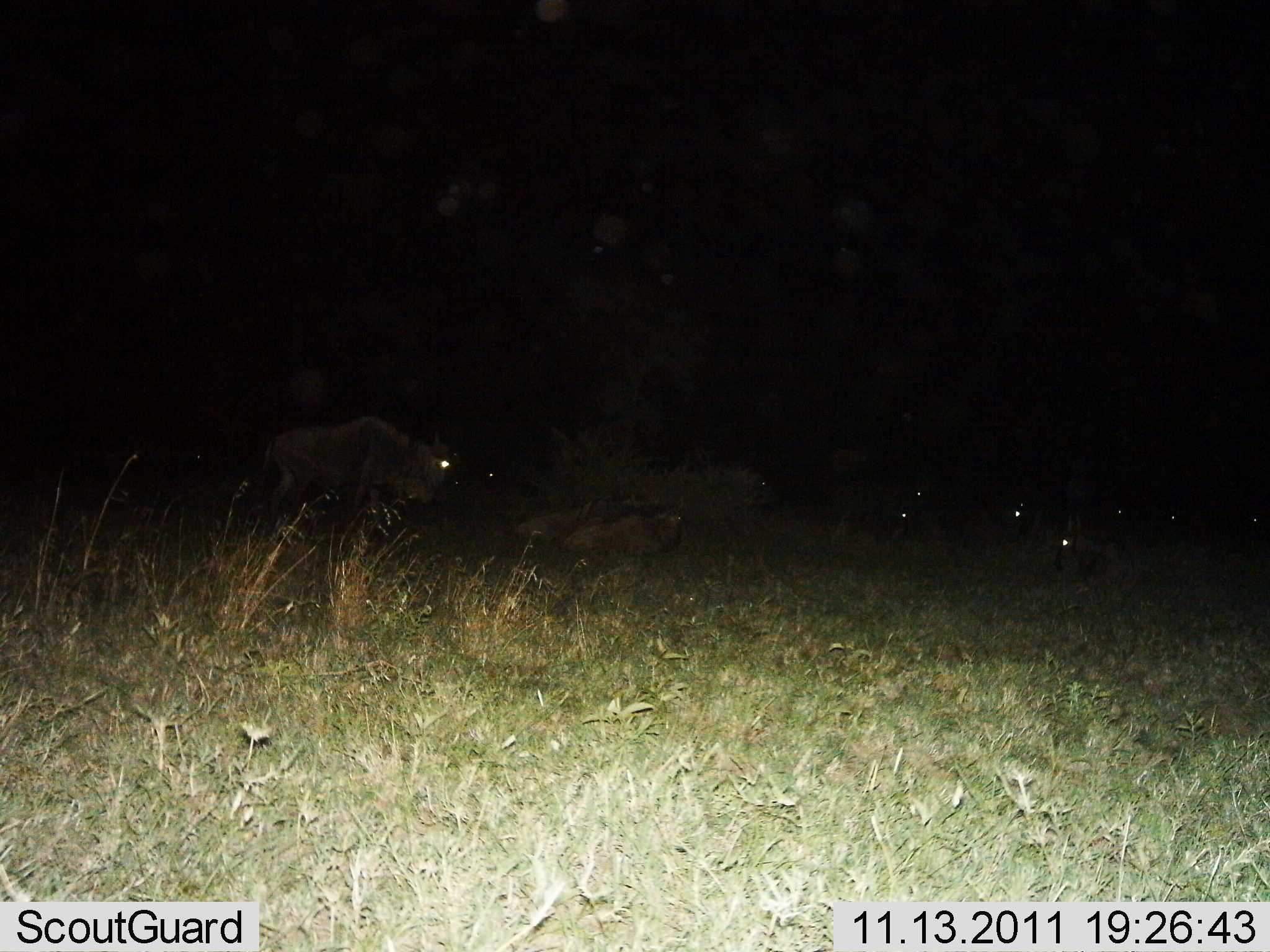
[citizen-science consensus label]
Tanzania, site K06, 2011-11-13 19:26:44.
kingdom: Animalia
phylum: Chordata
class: Mammalia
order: Artiodactyla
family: Bovidae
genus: Connochaetes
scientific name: Connochaetes taurinus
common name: blue wildebeest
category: wildebeest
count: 10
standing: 46%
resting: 77%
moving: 15%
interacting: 0%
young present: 8%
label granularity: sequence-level